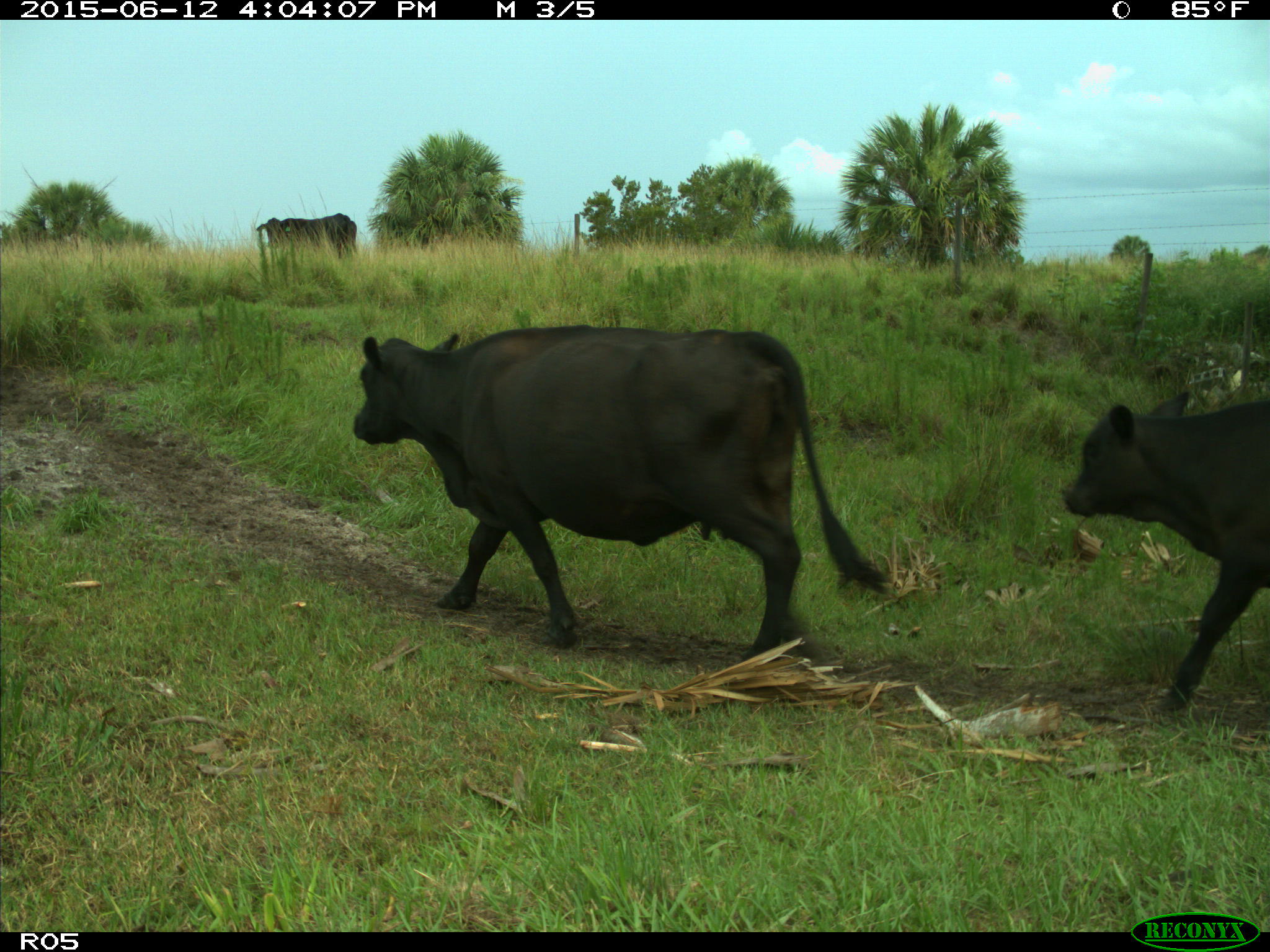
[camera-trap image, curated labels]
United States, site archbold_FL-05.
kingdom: Animalia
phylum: Chordata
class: Mammalia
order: Artiodactyla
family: Bovidae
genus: Bos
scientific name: Bos taurus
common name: domestic cow